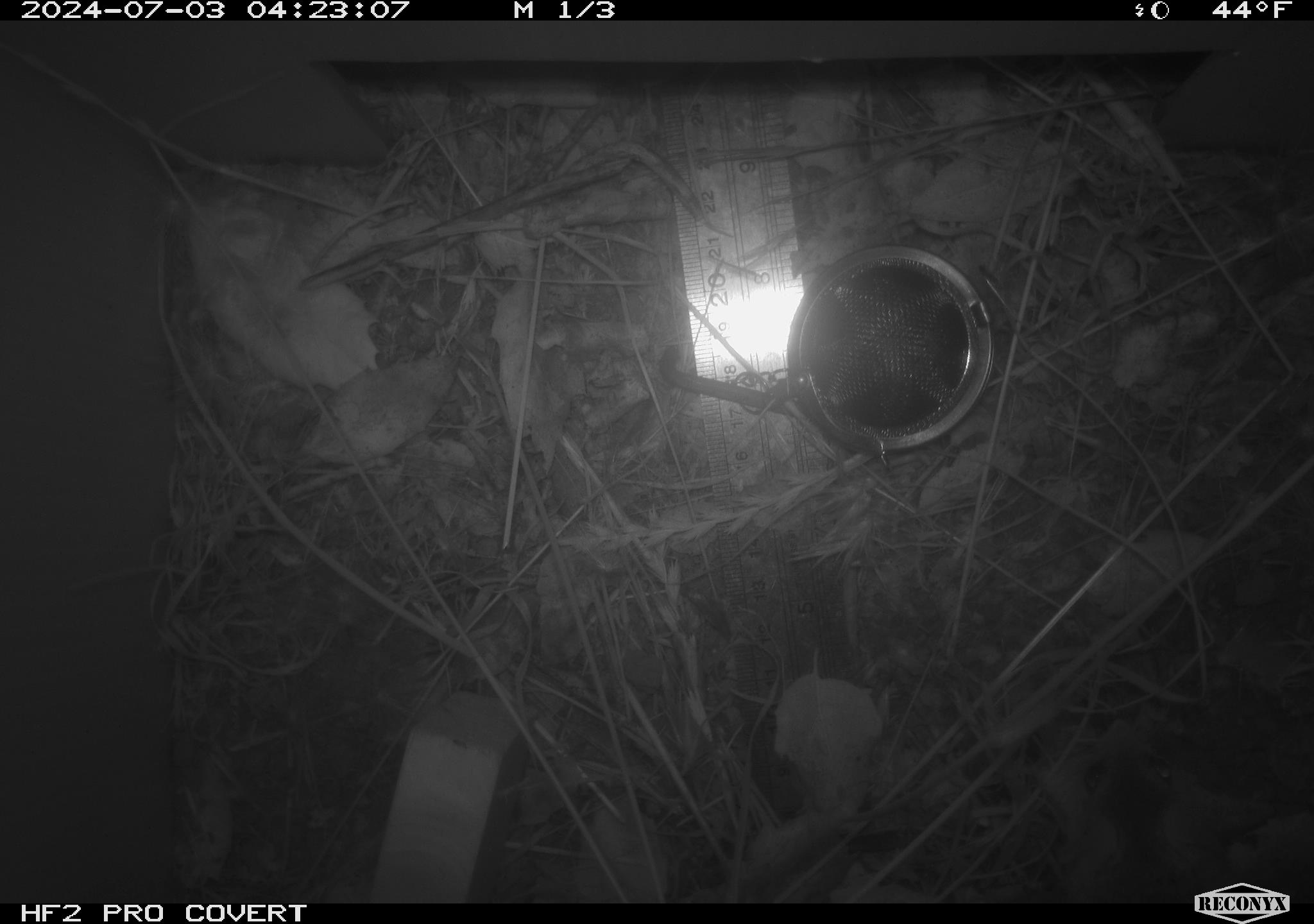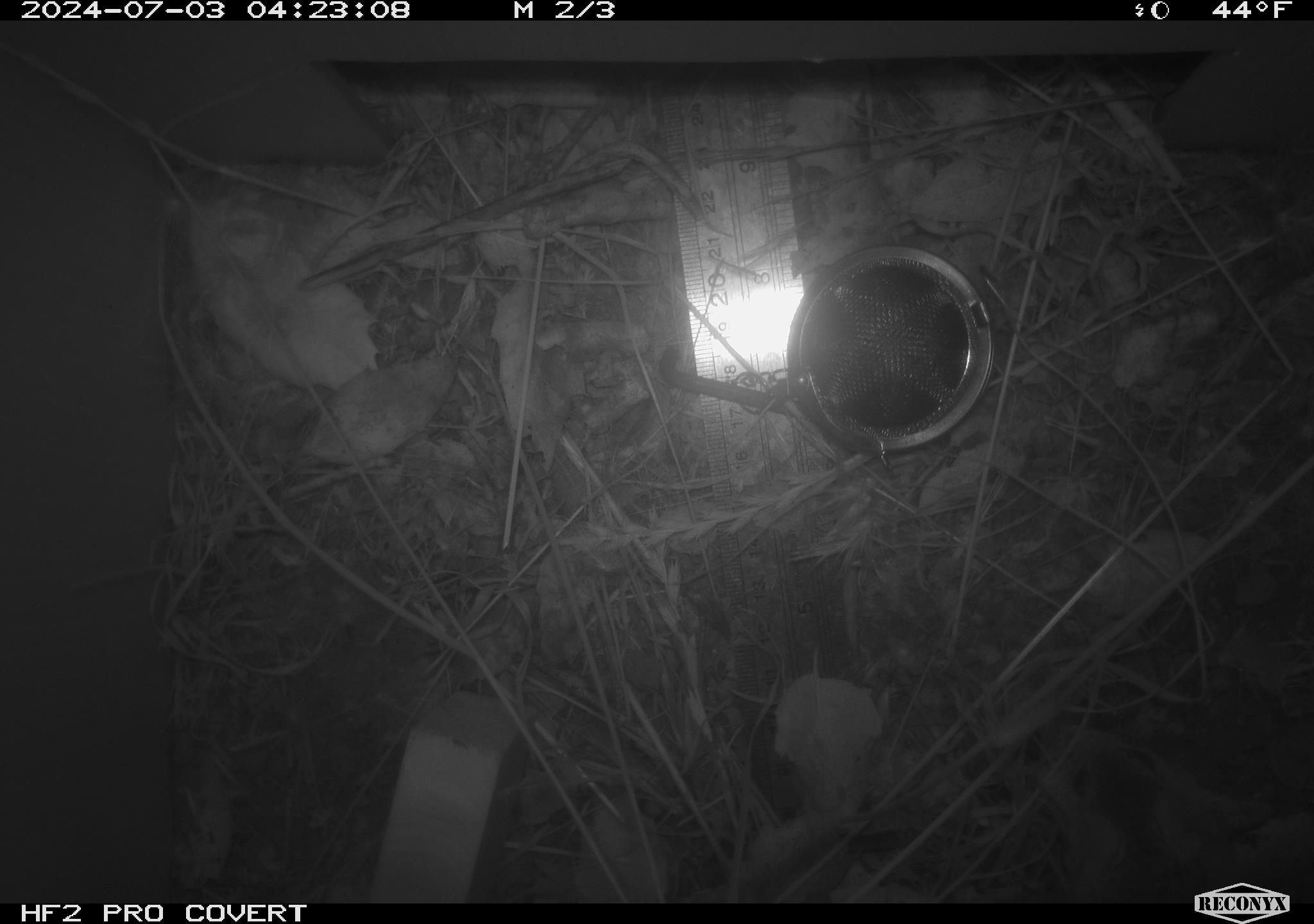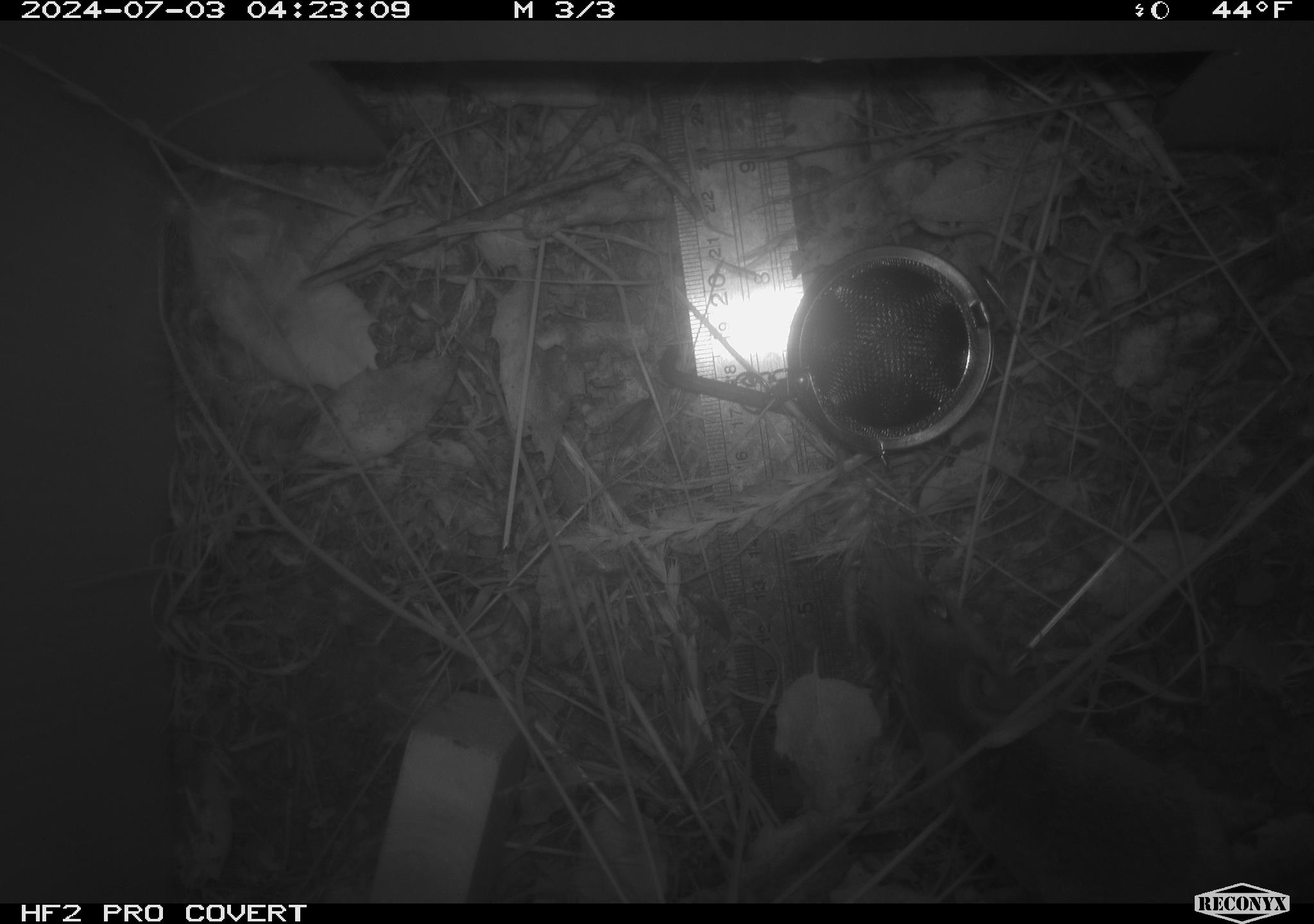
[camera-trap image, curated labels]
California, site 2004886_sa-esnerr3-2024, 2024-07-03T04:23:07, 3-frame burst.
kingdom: Animalia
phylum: Chordata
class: Mammalia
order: Rodentia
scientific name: Rodentia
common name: rodent